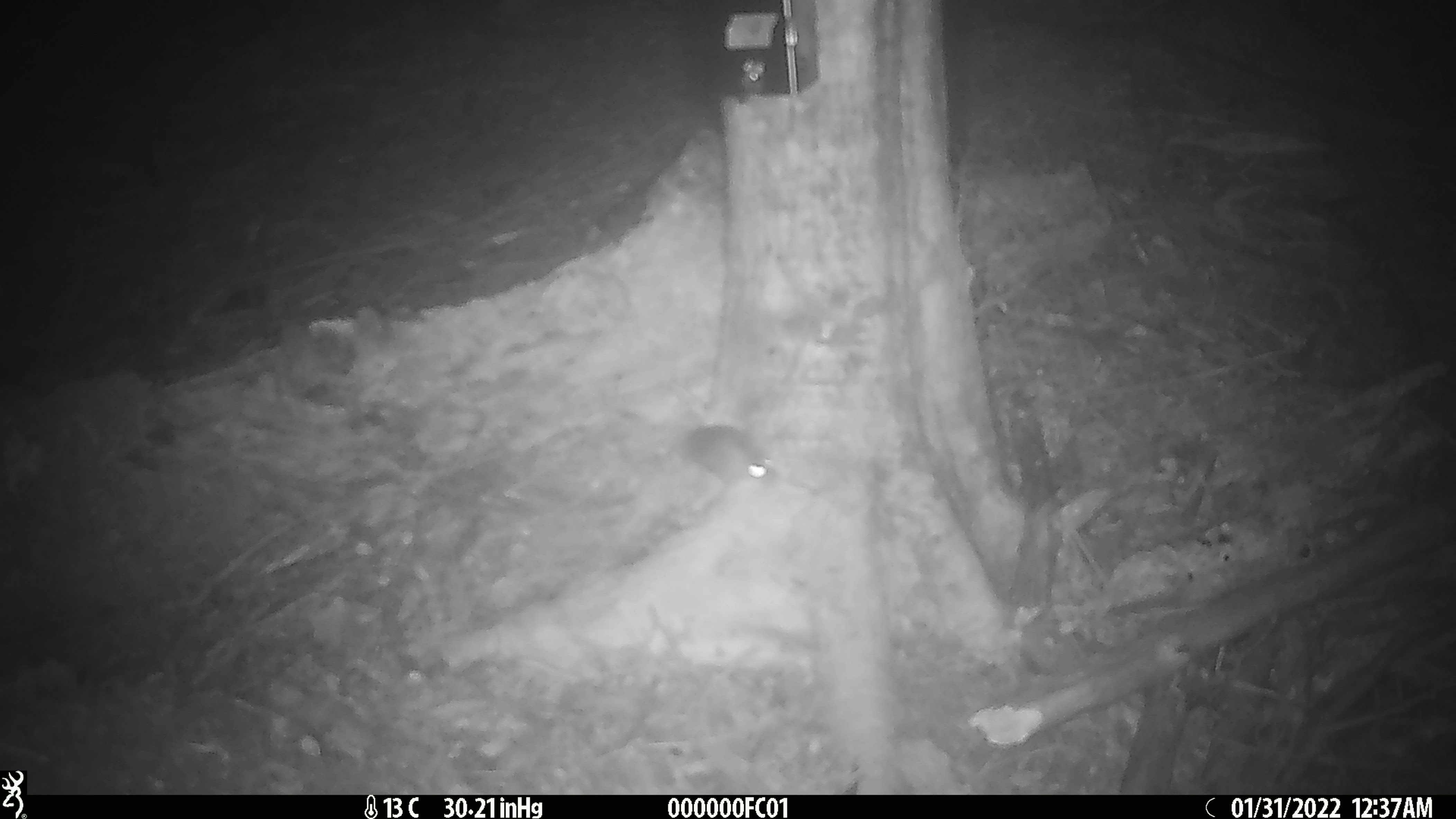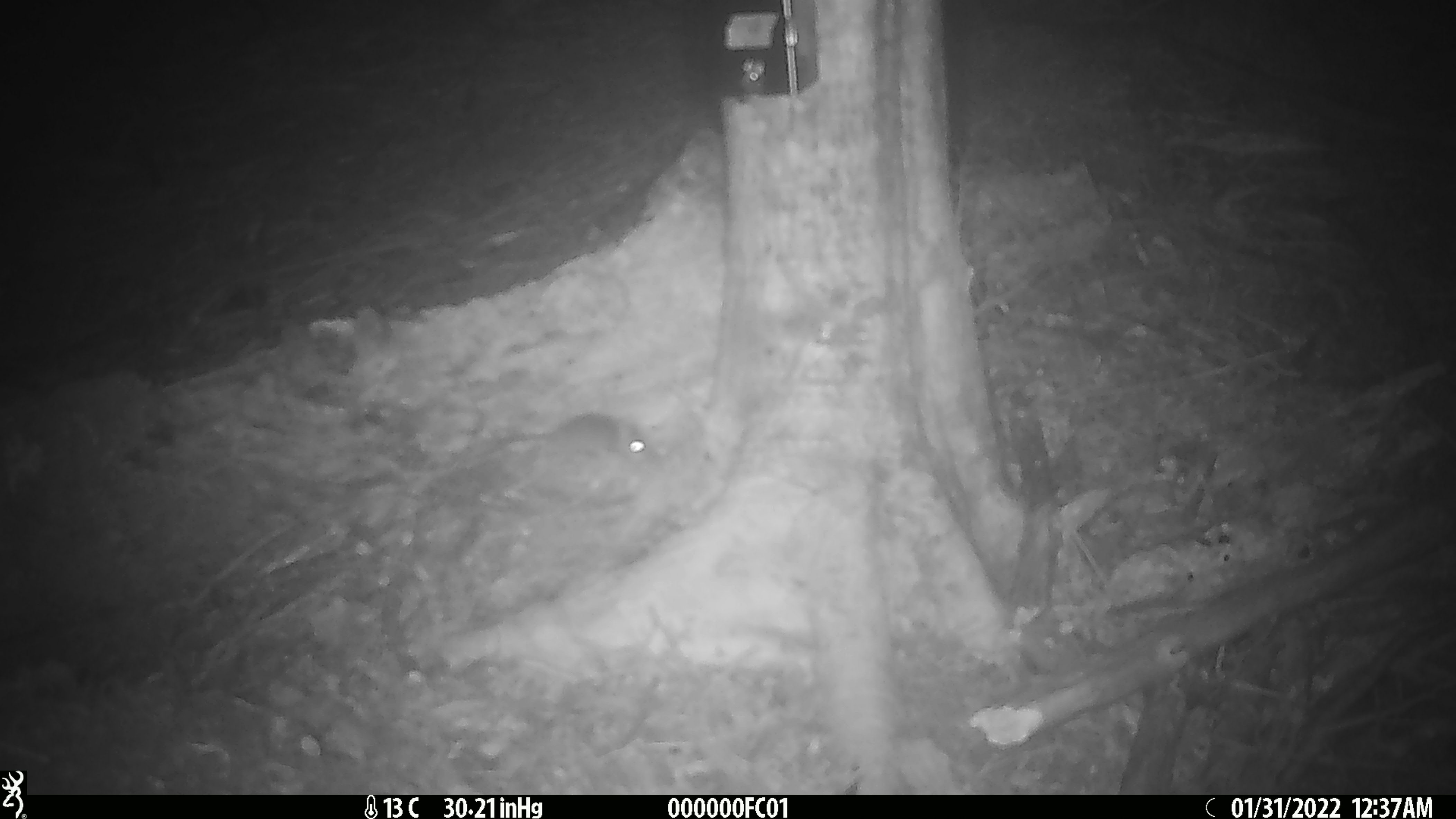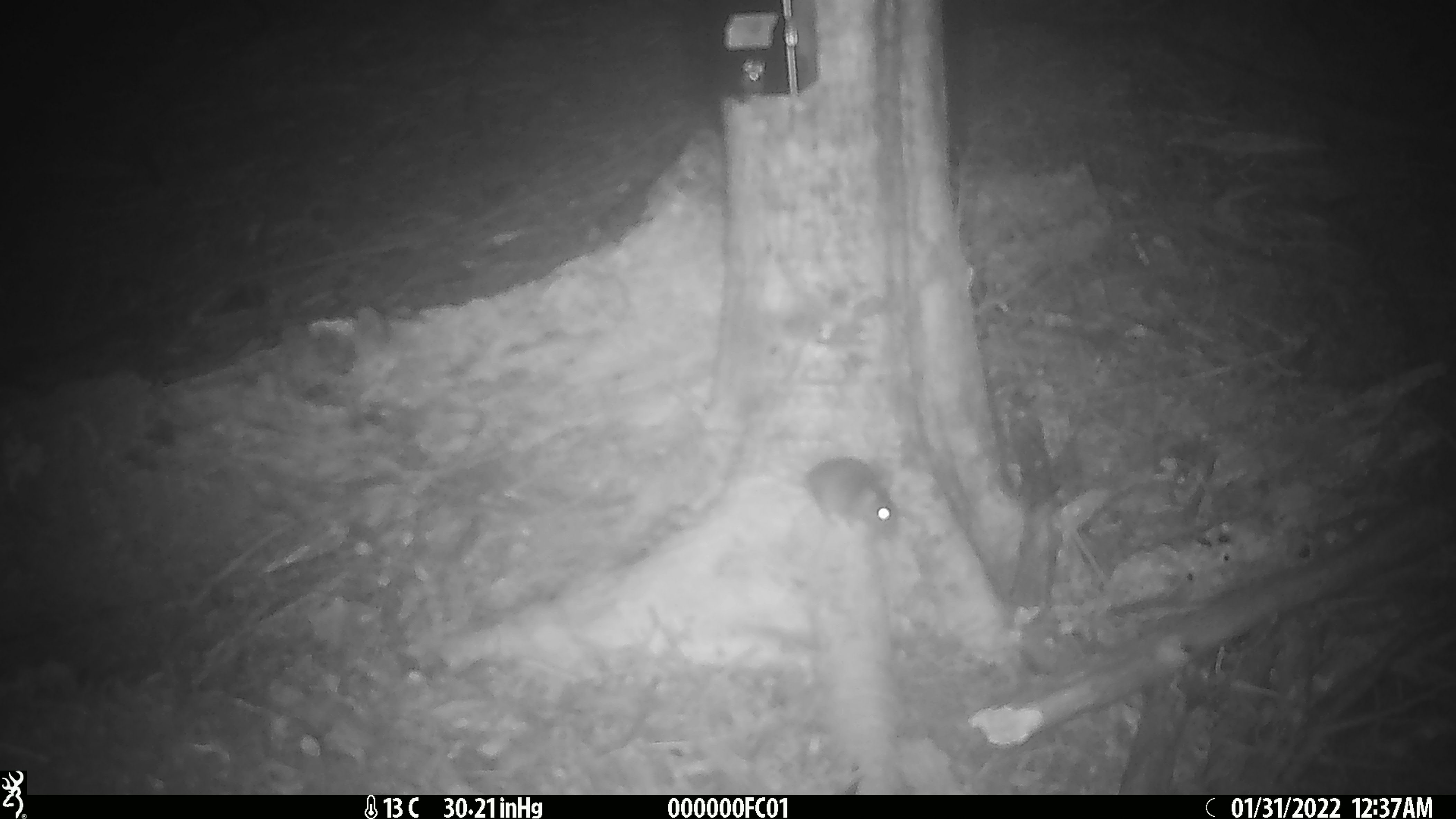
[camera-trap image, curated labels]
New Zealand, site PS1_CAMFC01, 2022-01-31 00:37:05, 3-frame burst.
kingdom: Animalia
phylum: Chordata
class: Mammalia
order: Rodentia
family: Muridae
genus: Mus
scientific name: Mus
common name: mouse